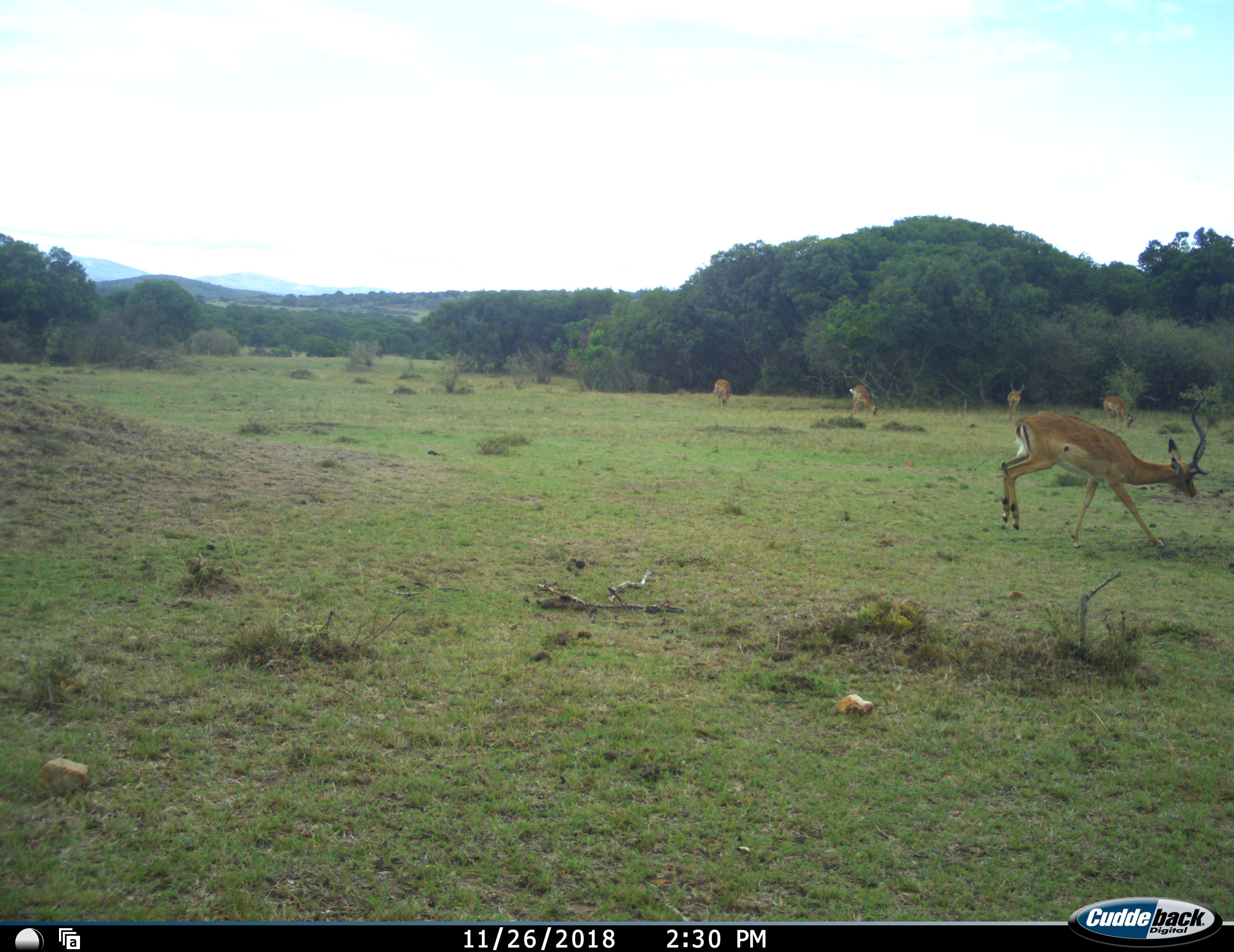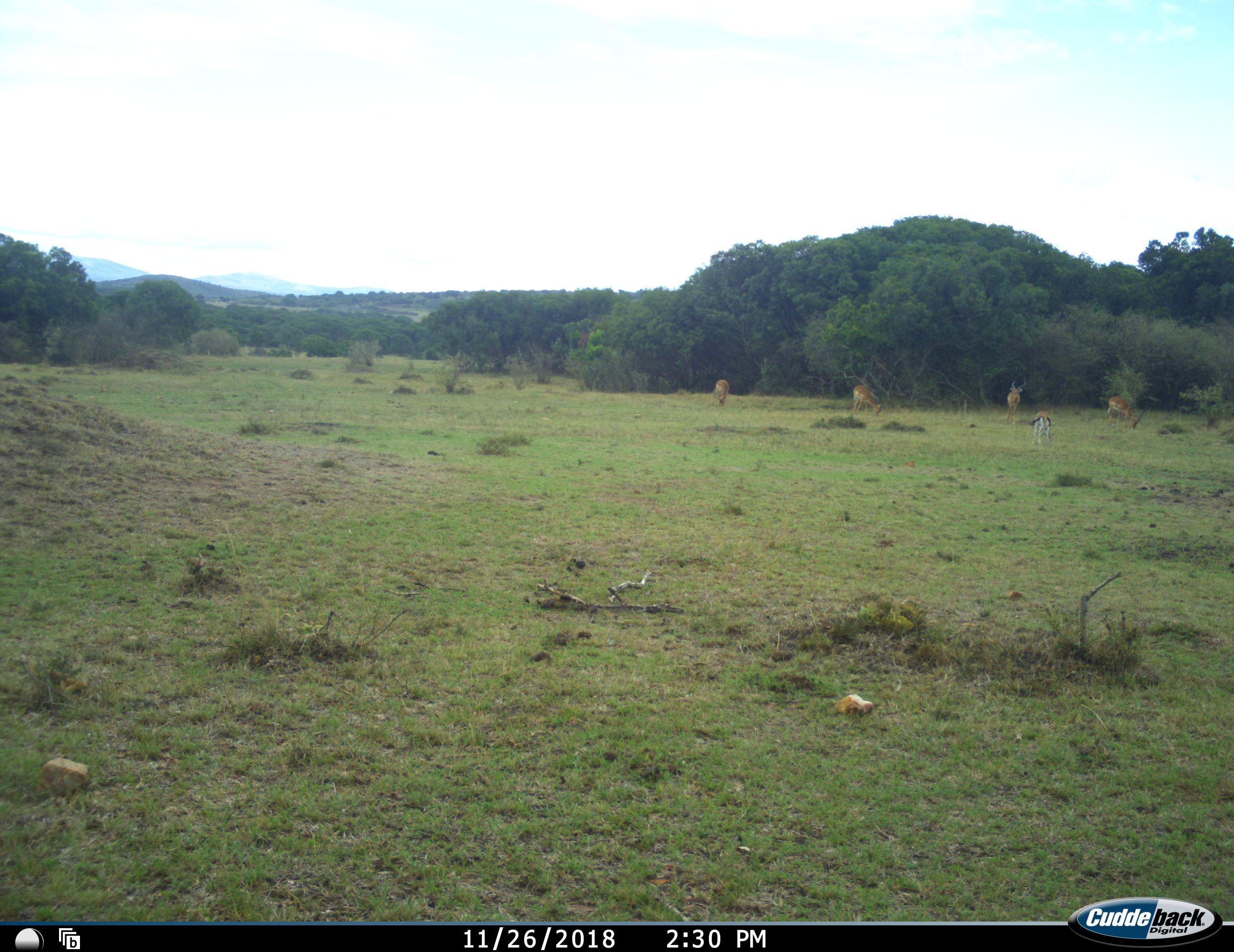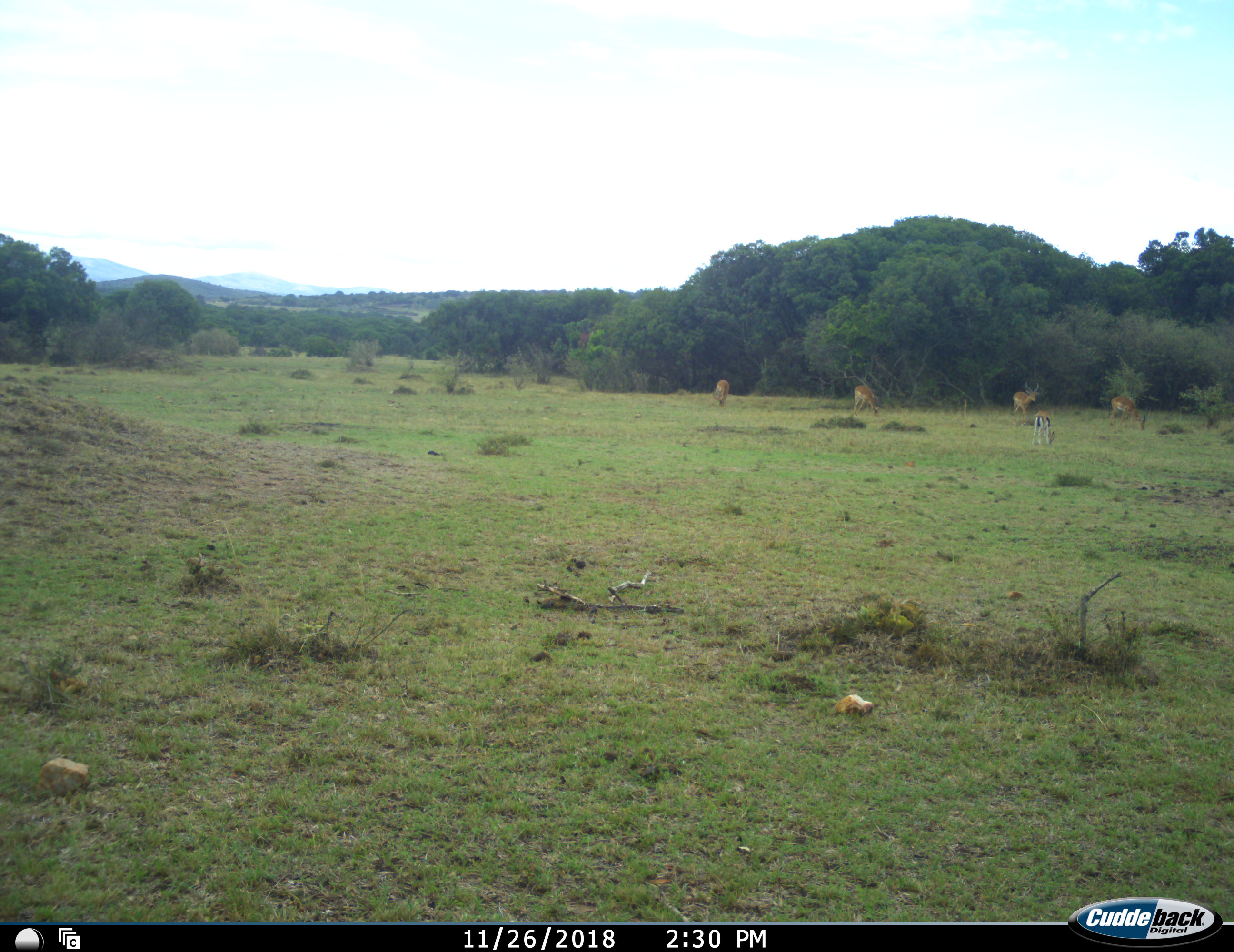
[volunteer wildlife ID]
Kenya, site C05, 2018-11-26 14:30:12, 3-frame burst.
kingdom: Animalia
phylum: Chordata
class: Mammalia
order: Artiodactyla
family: Bovidae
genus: Aepyceros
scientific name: Aepyceros melampus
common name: impala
Impala (Aepyceros melampus), count 6. Behavior (volunteer vote fractions): standing 33%, resting 0%, moving 89%, interacting 0%. Young present (vote fraction): 0%. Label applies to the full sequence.